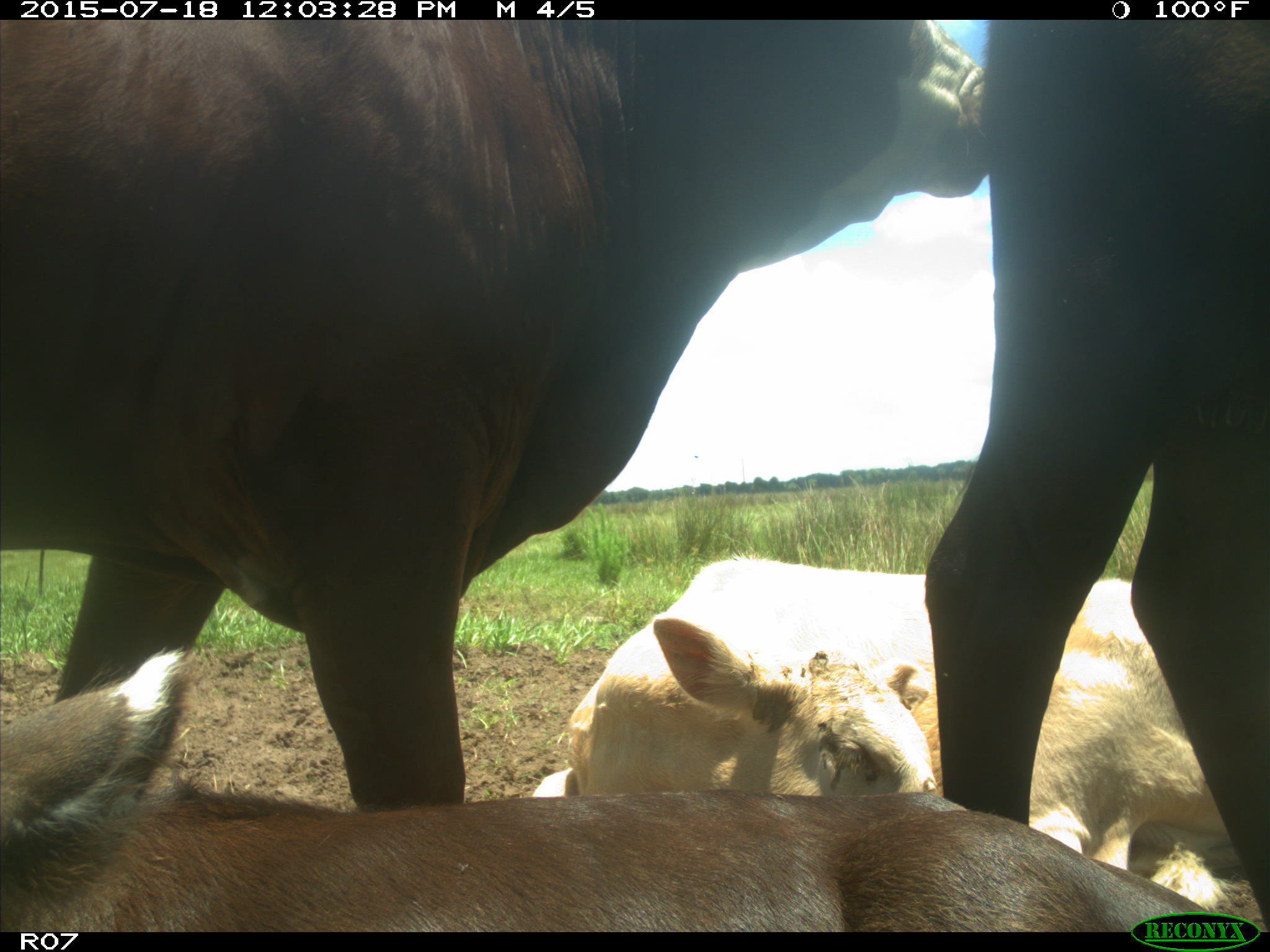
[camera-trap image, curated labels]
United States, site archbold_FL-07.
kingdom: Animalia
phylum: Chordata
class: Mammalia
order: Artiodactyla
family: Bovidae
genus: Bos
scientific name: Bos taurus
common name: domestic cow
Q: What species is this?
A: Bos taurus (domestic cow).